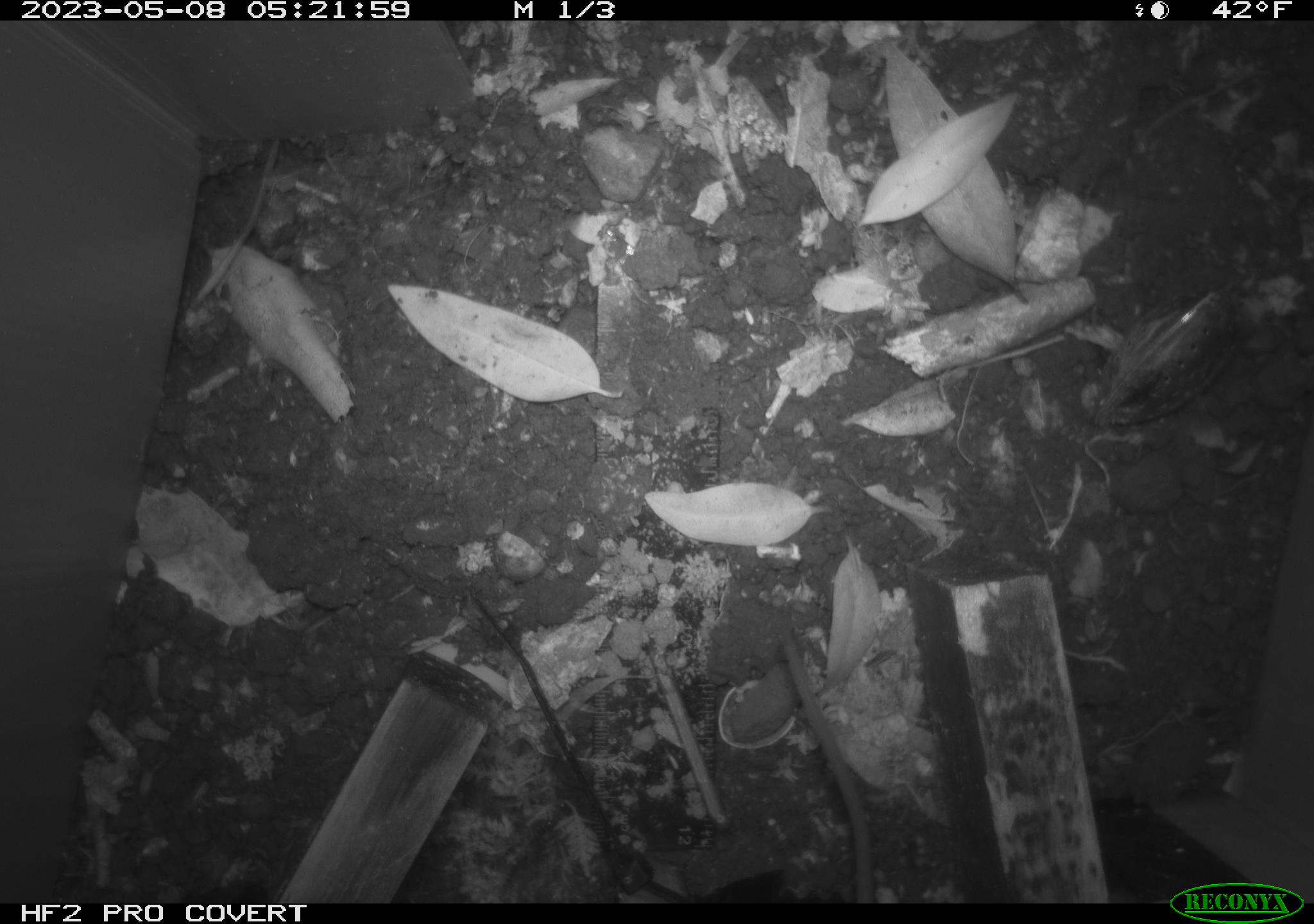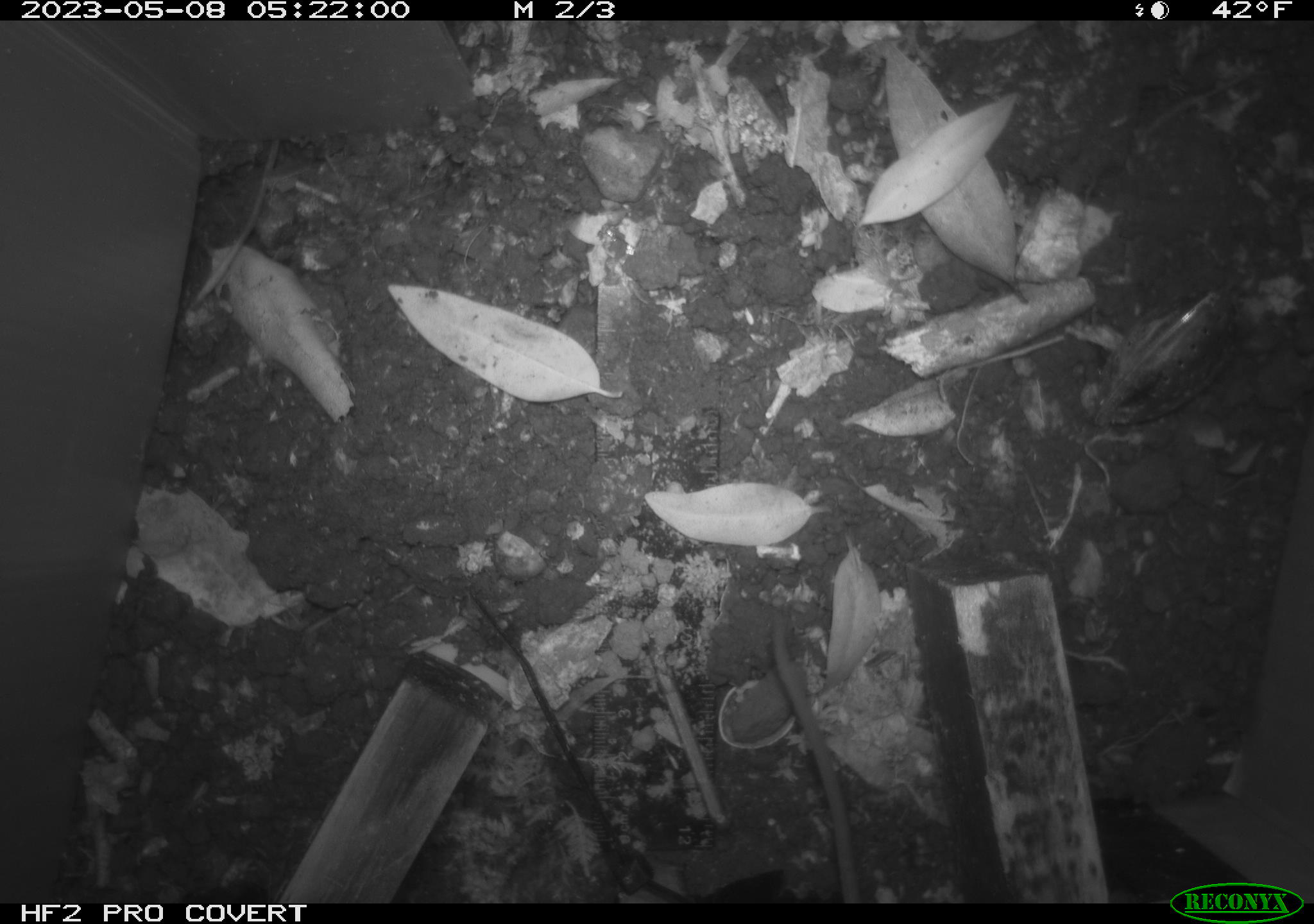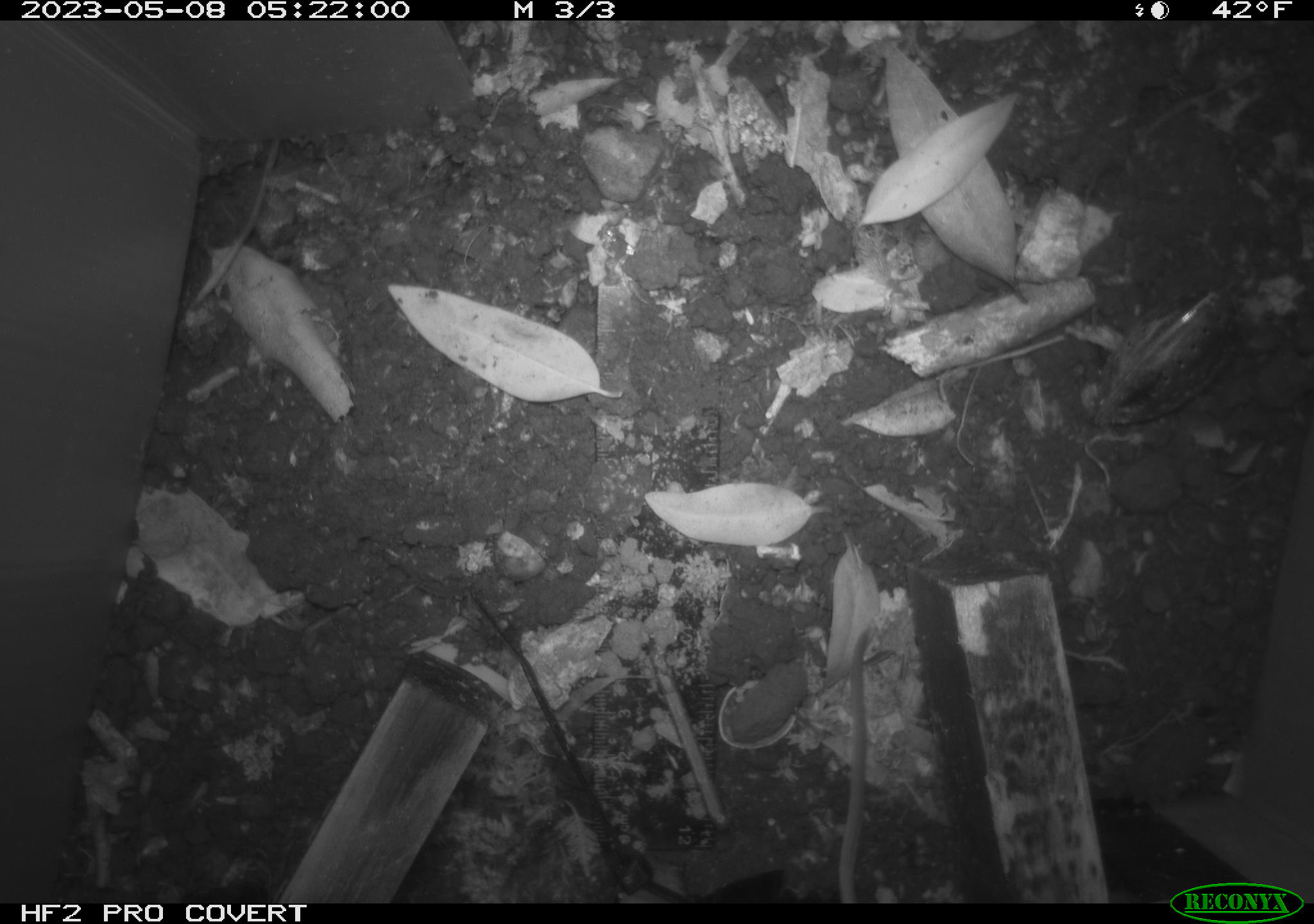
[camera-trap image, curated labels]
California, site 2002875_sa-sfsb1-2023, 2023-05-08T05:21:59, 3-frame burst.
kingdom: Animalia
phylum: Chordata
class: Mammalia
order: Rodentia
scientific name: Rodentia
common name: mouse species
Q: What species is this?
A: Mouse species (Rodentia).